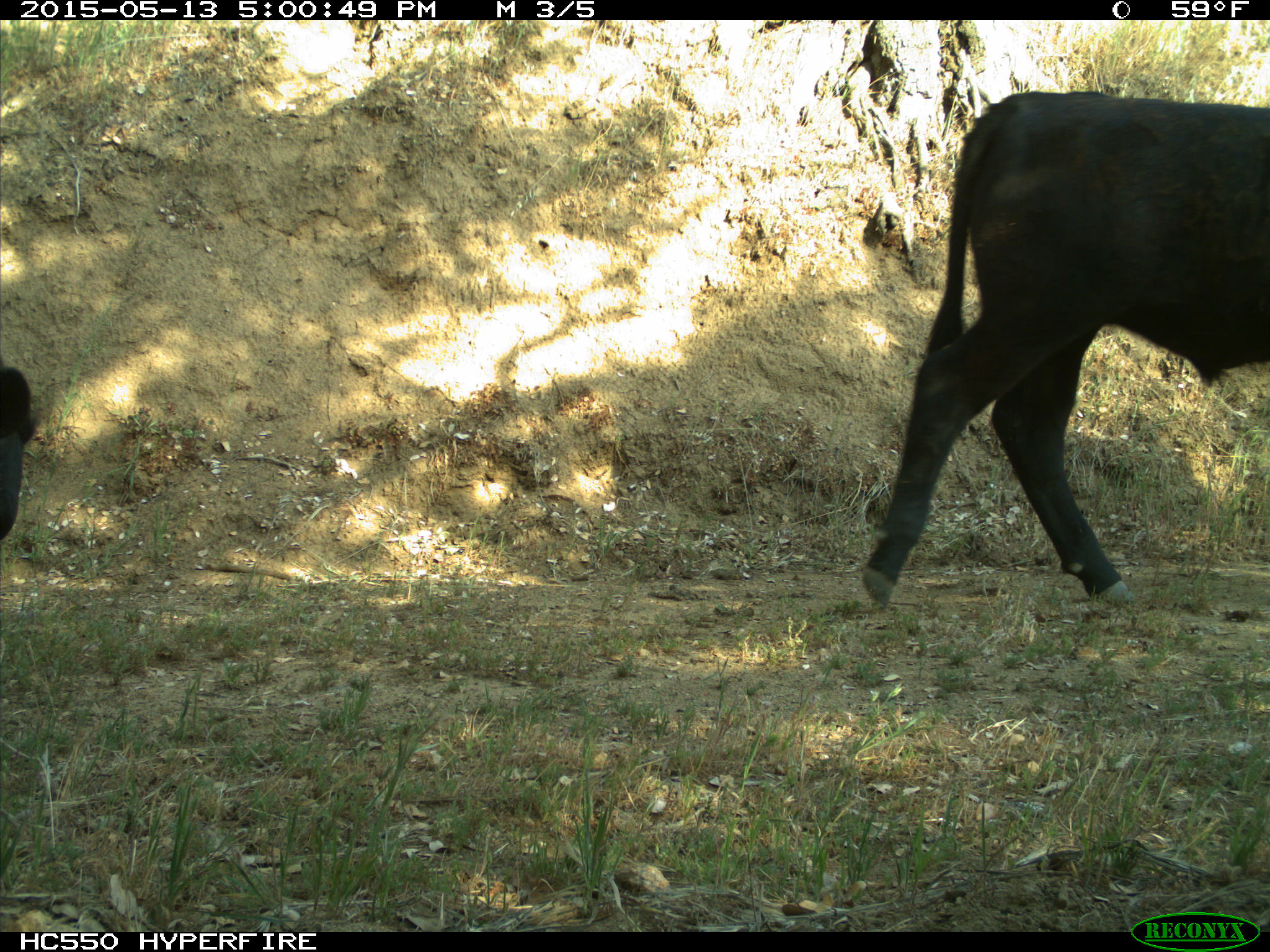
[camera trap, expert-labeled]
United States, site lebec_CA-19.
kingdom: Animalia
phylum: Chordata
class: Mammalia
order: Artiodactyla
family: Bovidae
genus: Bos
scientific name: Bos taurus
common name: domestic cow